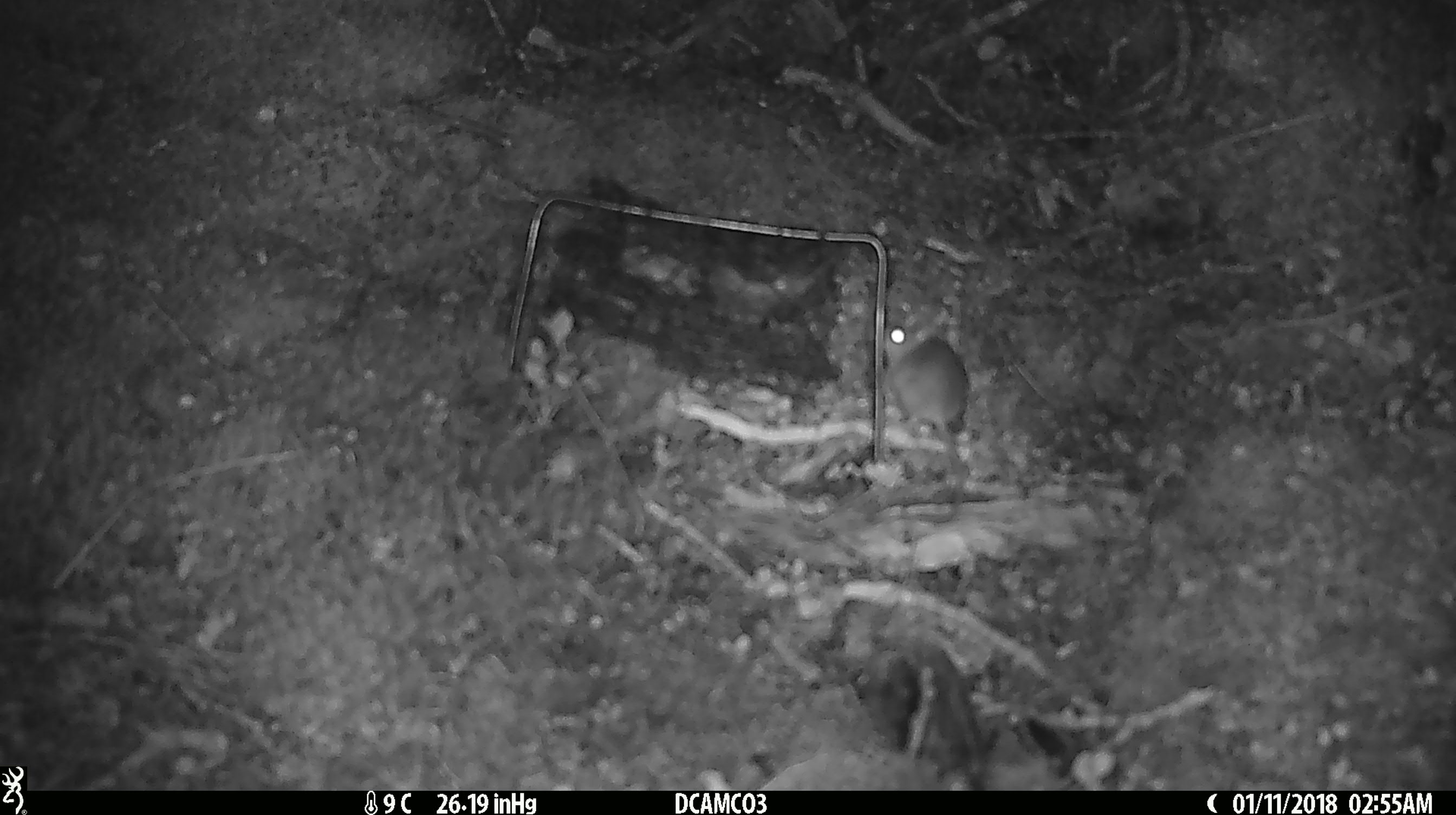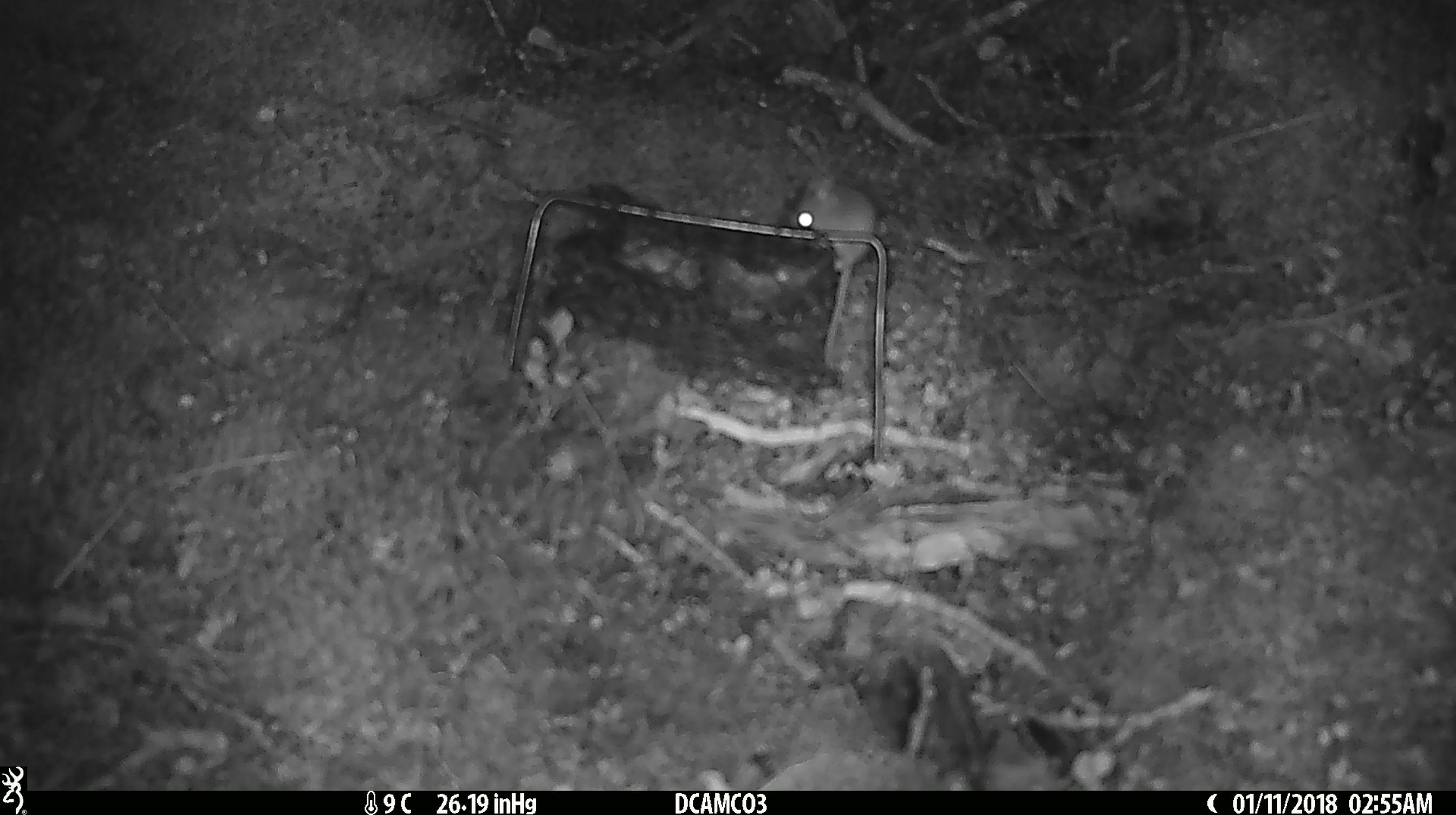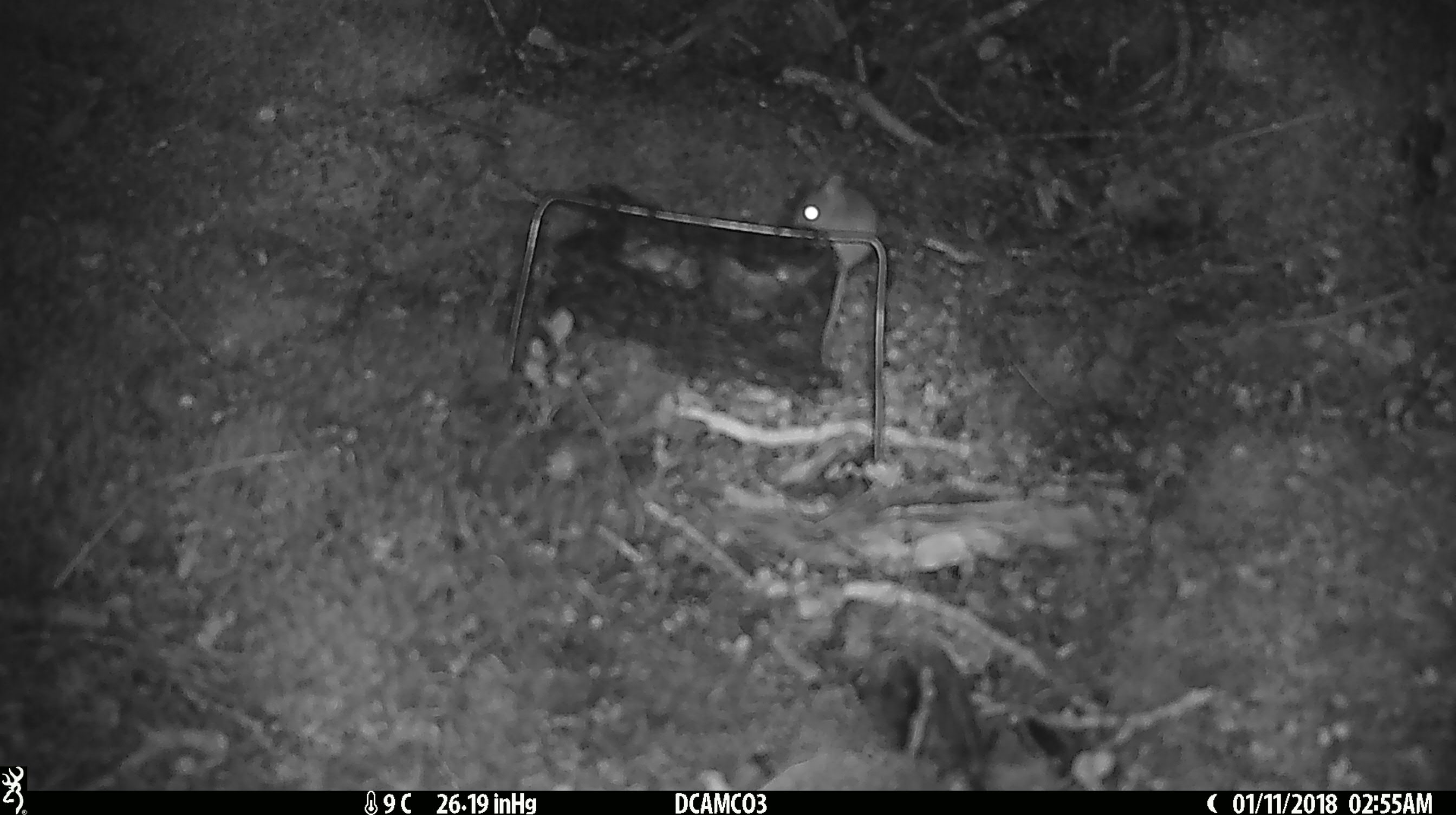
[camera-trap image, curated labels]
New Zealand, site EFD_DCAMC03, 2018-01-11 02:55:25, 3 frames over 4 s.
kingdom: Animalia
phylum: Chordata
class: Mammalia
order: Rodentia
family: Muridae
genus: Mus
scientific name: Mus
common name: mouse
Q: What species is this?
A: Mouse (Mus).